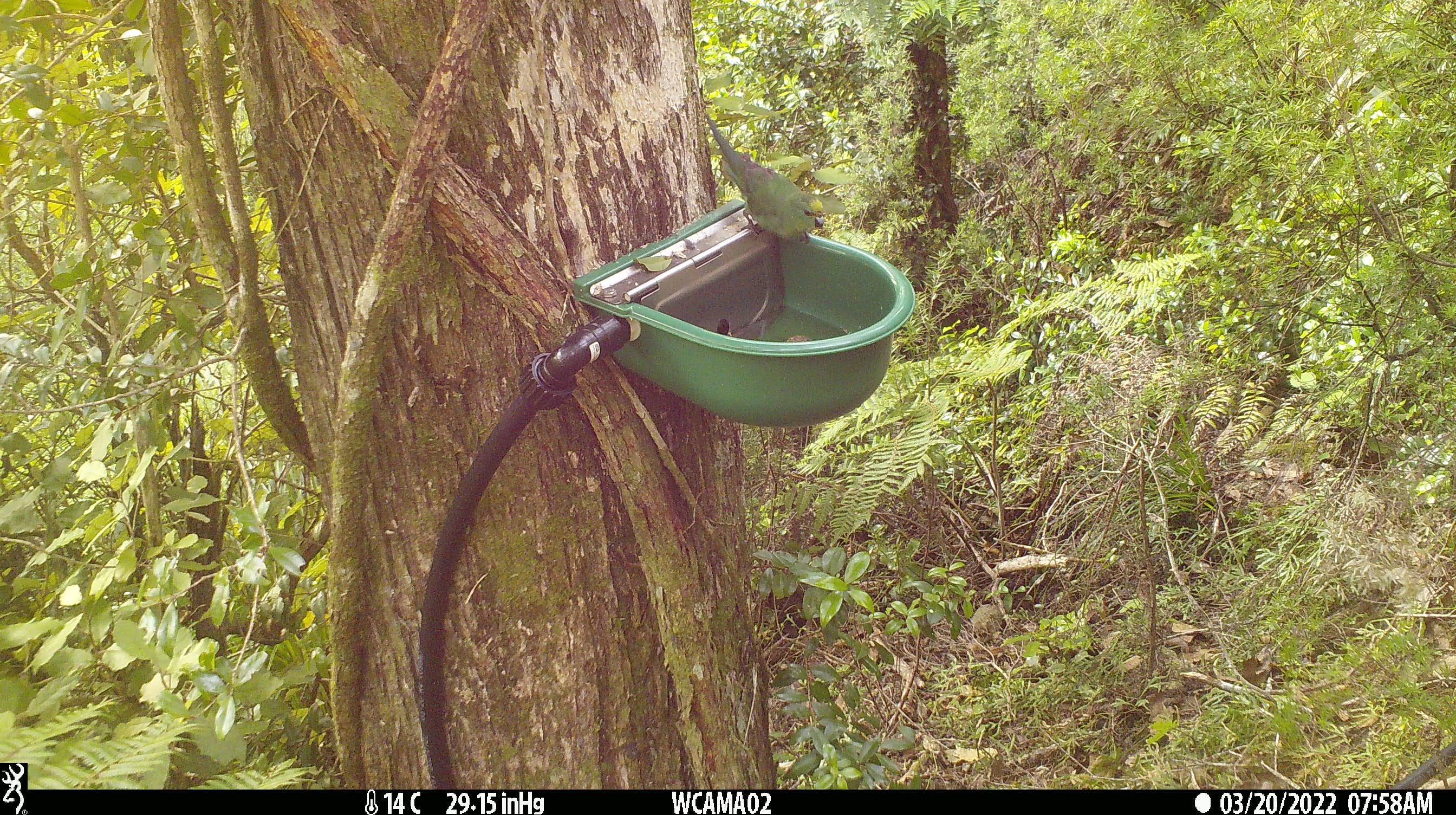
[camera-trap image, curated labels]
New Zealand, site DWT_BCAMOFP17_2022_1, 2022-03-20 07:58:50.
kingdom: Animalia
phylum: Chordata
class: Aves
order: Psittaciformes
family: Psittaculidae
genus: Cyanoramphus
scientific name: Cyanoramphus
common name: parakeet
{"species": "parakeet (Cyanoramphus)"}